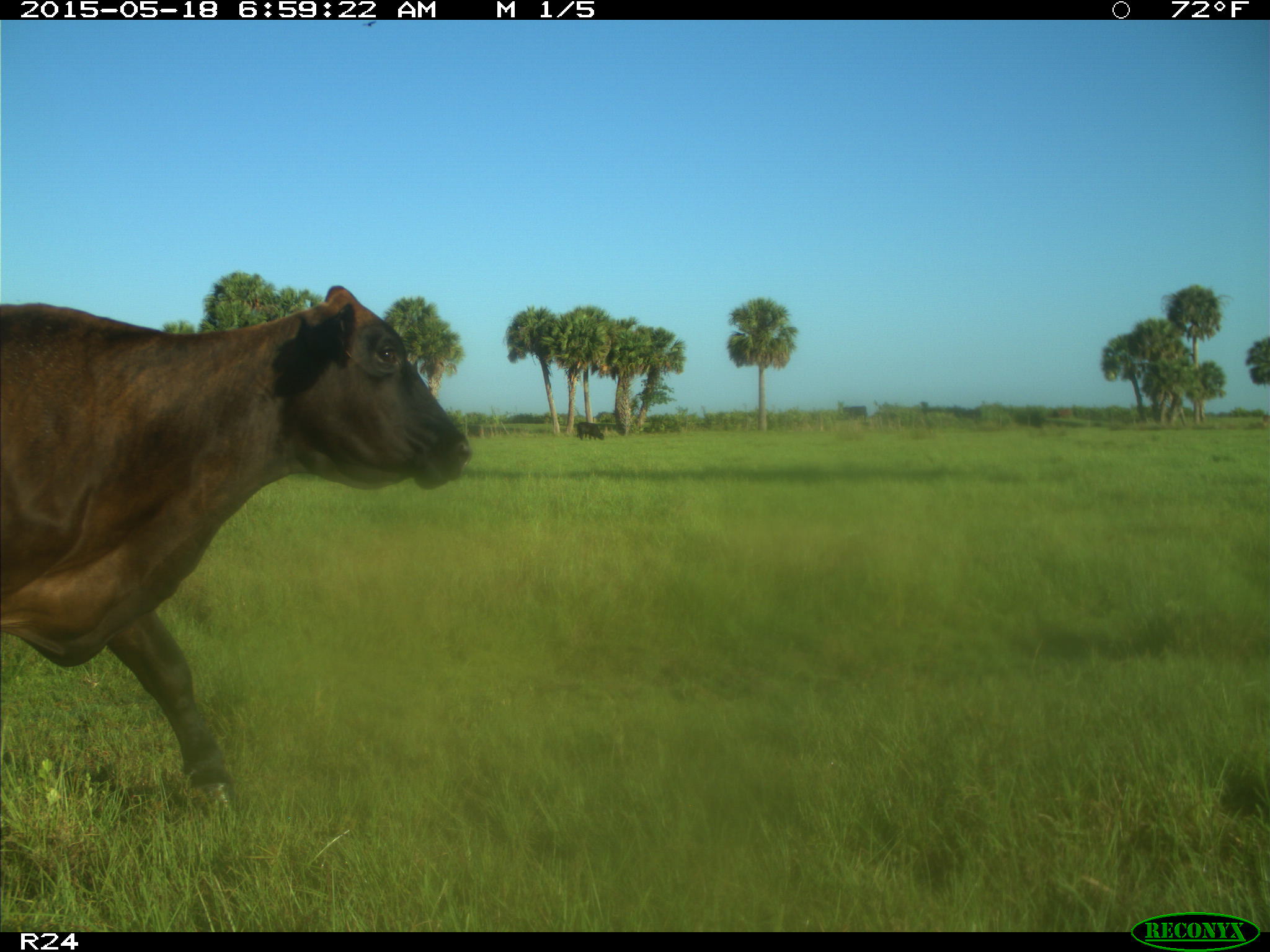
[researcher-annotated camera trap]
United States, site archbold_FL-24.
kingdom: Animalia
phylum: Chordata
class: Mammalia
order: Artiodactyla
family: Bovidae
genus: Bos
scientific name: Bos taurus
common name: domestic cow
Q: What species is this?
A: Bos taurus (domestic cow).